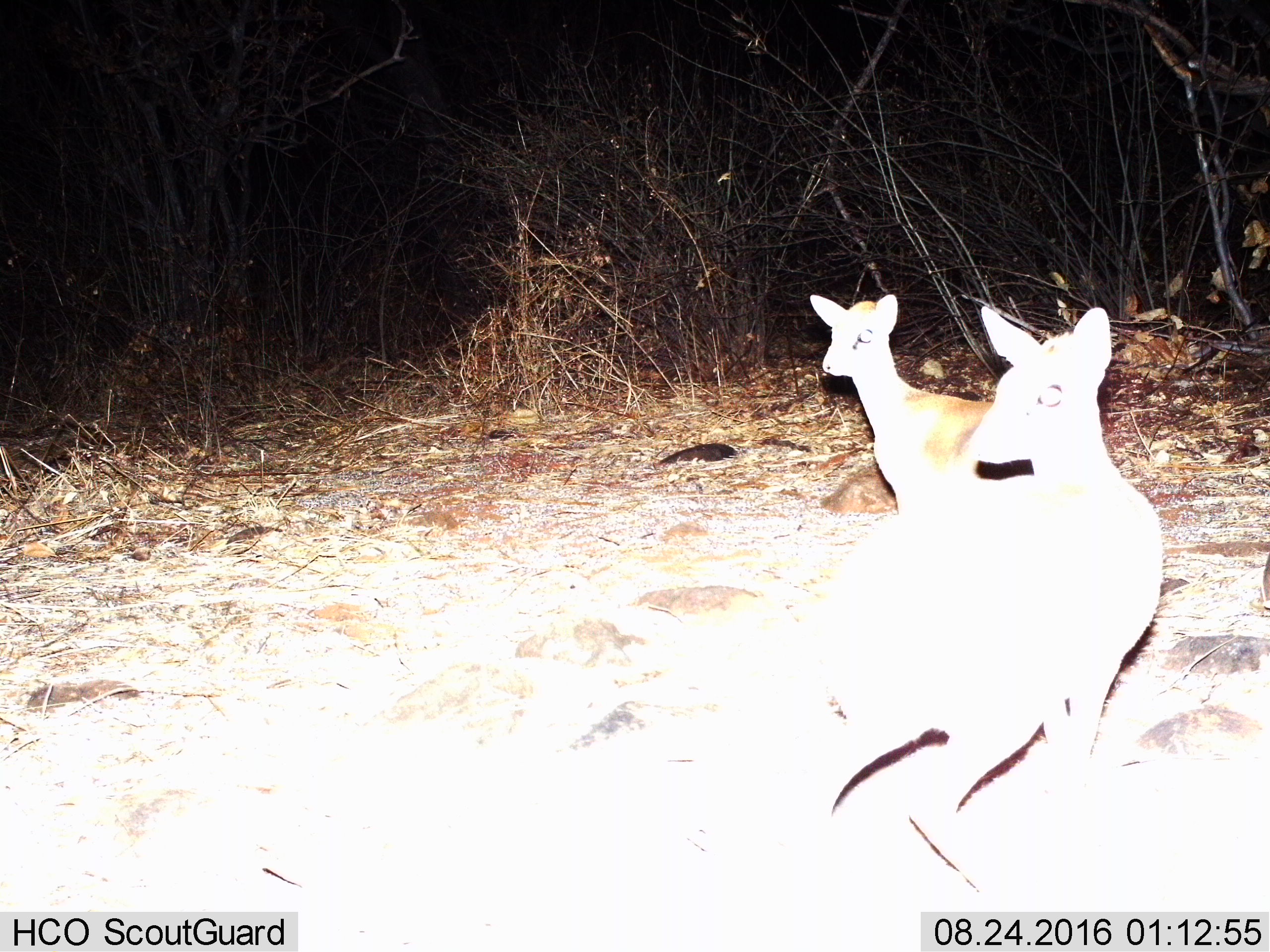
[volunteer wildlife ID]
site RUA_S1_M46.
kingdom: Animalia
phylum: Chordata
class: Mammalia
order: Artiodactyla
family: Bovidae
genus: Madoqua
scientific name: Madoqua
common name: dik-dik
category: dikdik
Dikdik (dik-dik) (Madoqua), count 2. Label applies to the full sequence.